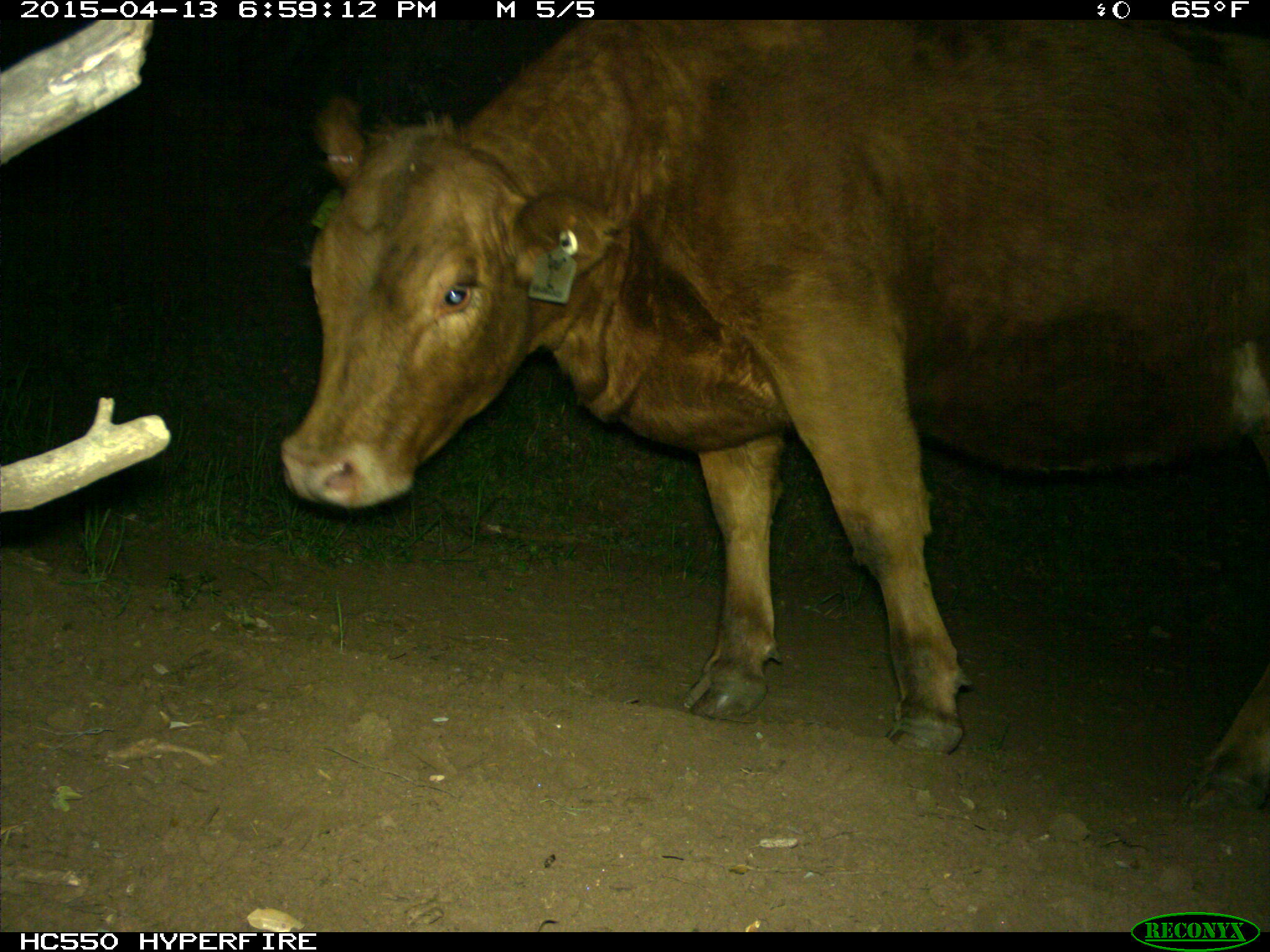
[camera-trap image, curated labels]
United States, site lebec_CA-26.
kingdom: Animalia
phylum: Chordata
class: Mammalia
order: Artiodactyla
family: Bovidae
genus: Bos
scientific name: Bos taurus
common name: domestic cow